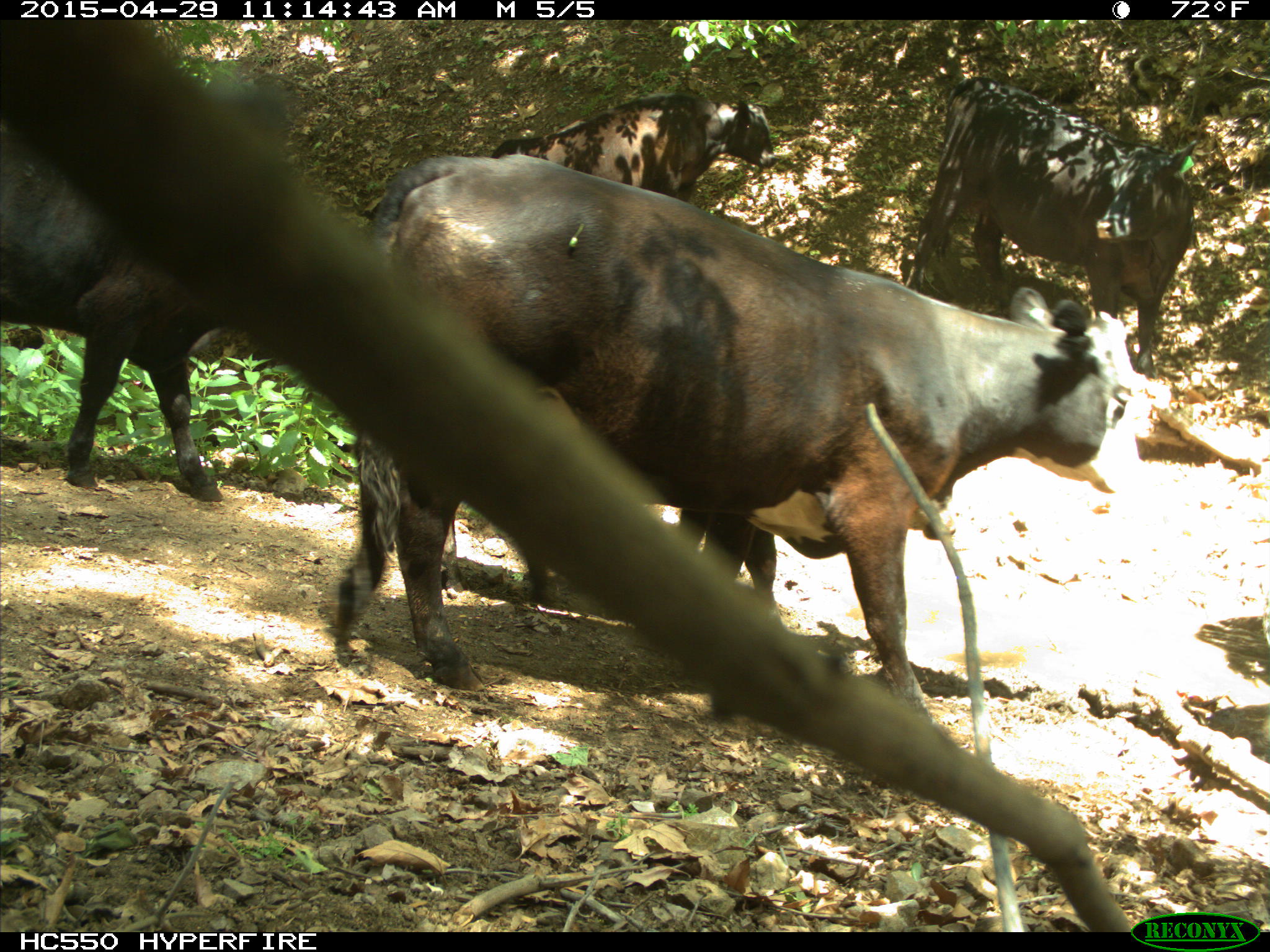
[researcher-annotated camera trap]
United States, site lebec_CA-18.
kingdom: Animalia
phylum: Chordata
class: Mammalia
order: Artiodactyla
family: Bovidae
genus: Bos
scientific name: Bos taurus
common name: domestic cow